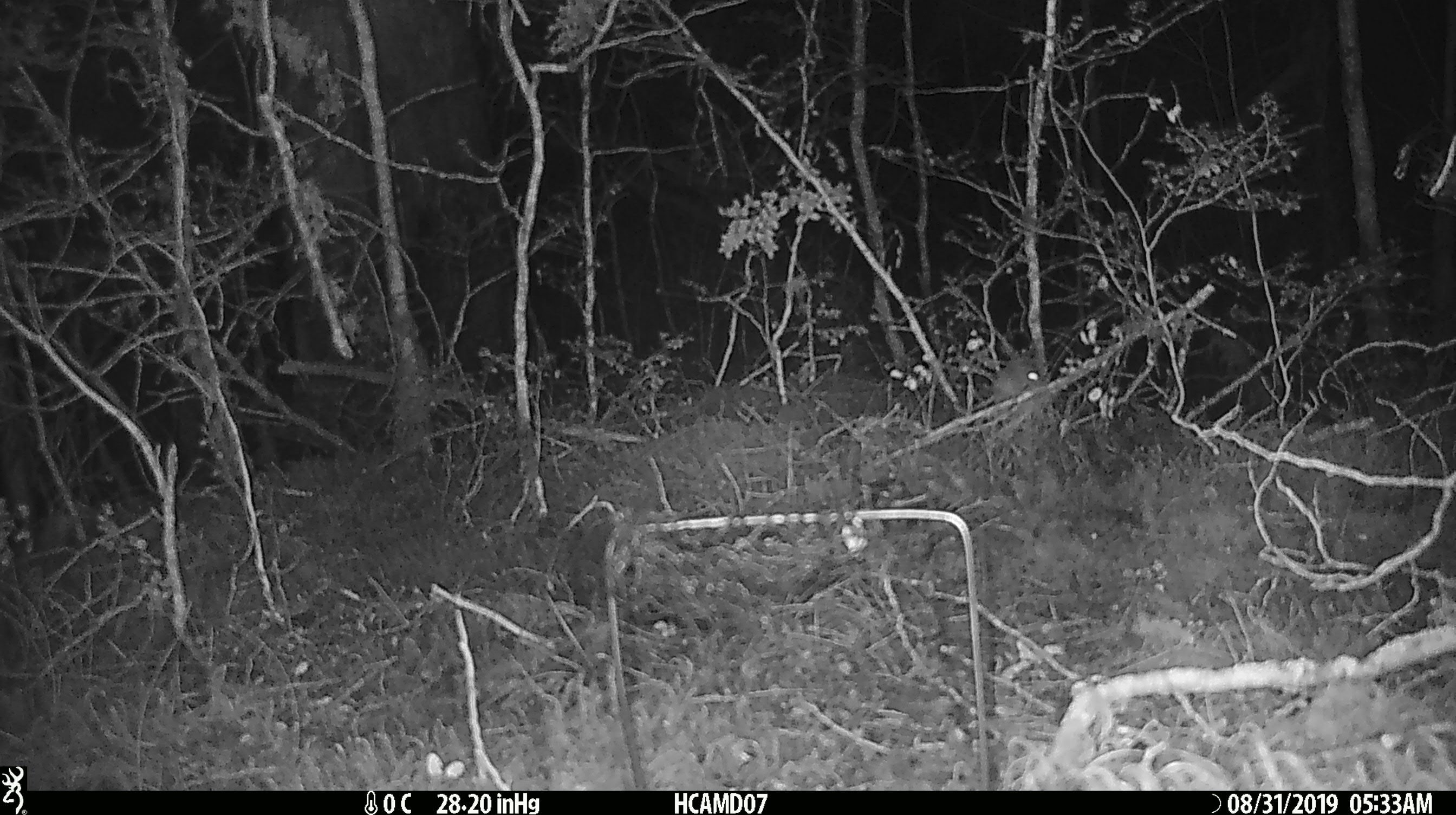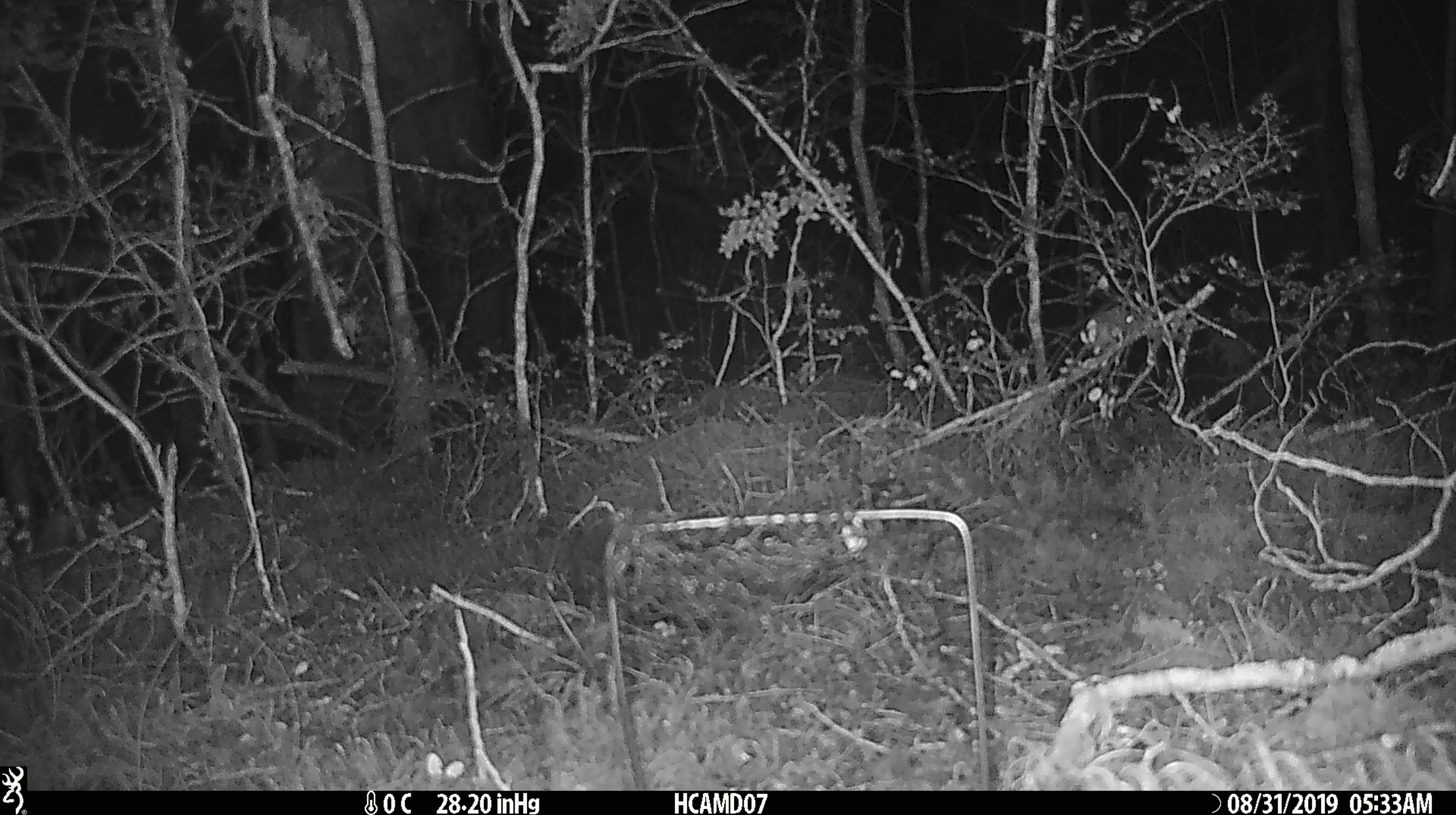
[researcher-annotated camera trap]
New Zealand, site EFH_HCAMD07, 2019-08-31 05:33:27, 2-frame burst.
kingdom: Animalia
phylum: Chordata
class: Mammalia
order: Rodentia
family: Muridae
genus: Mus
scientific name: Mus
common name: mouse